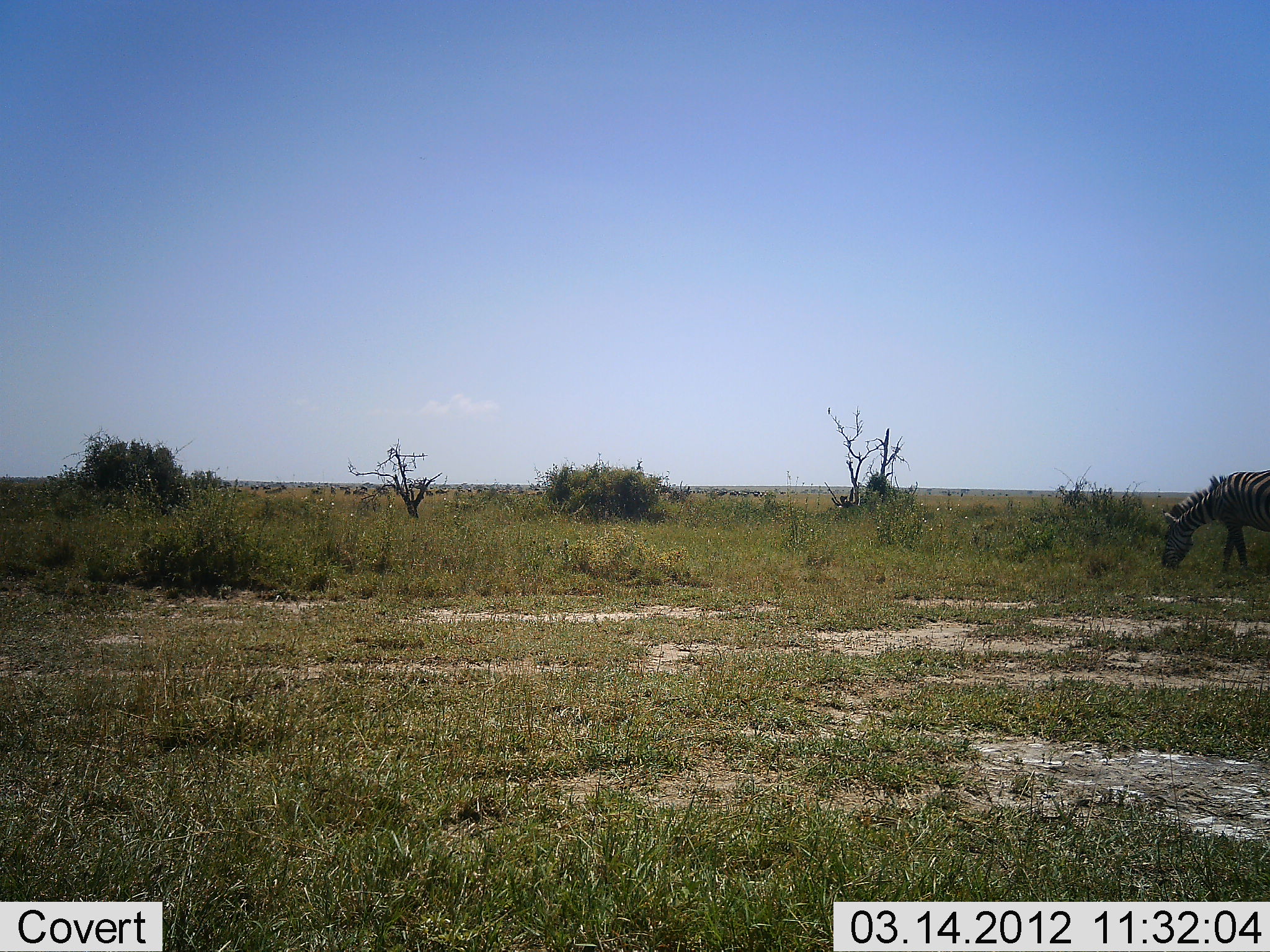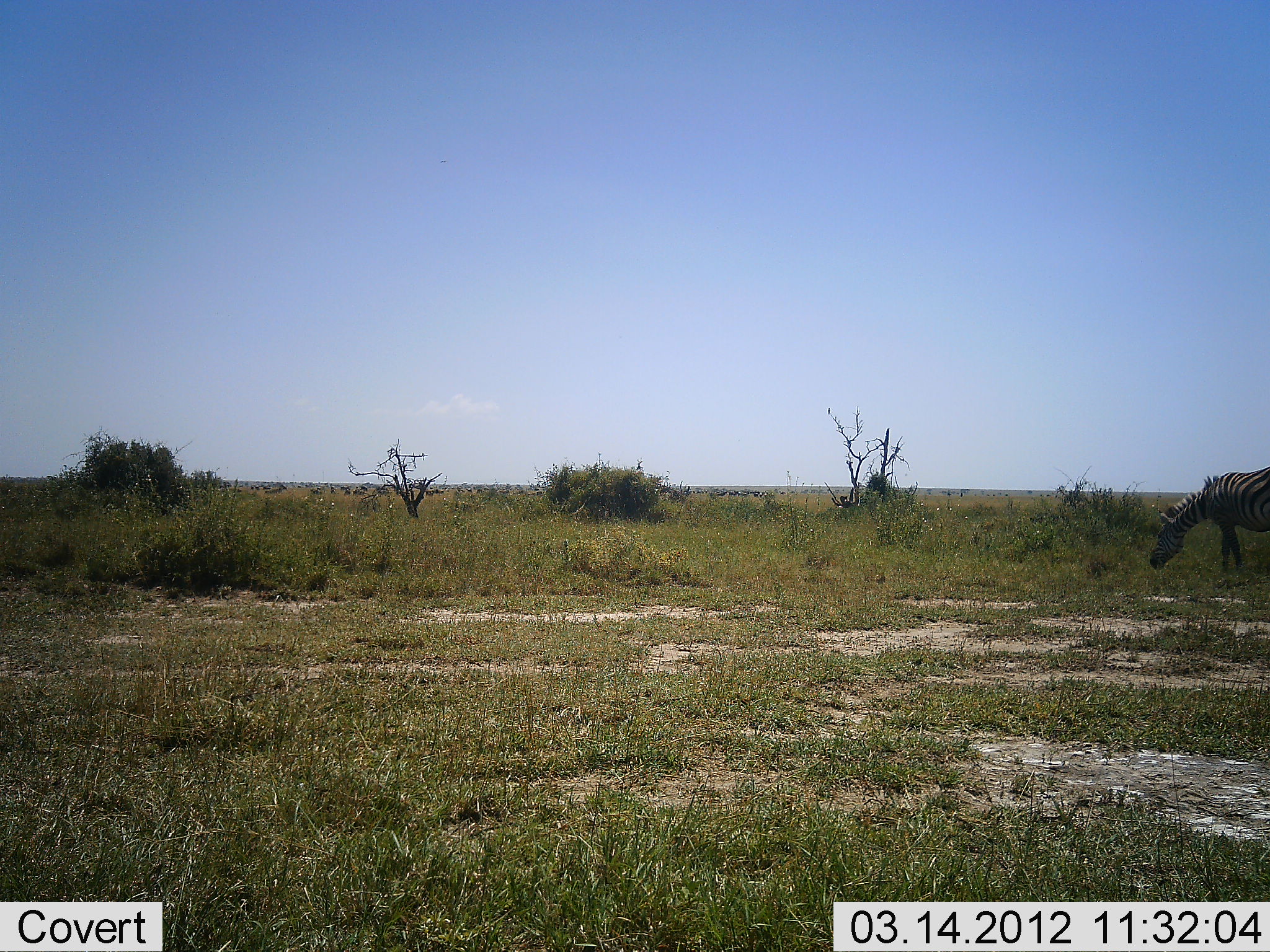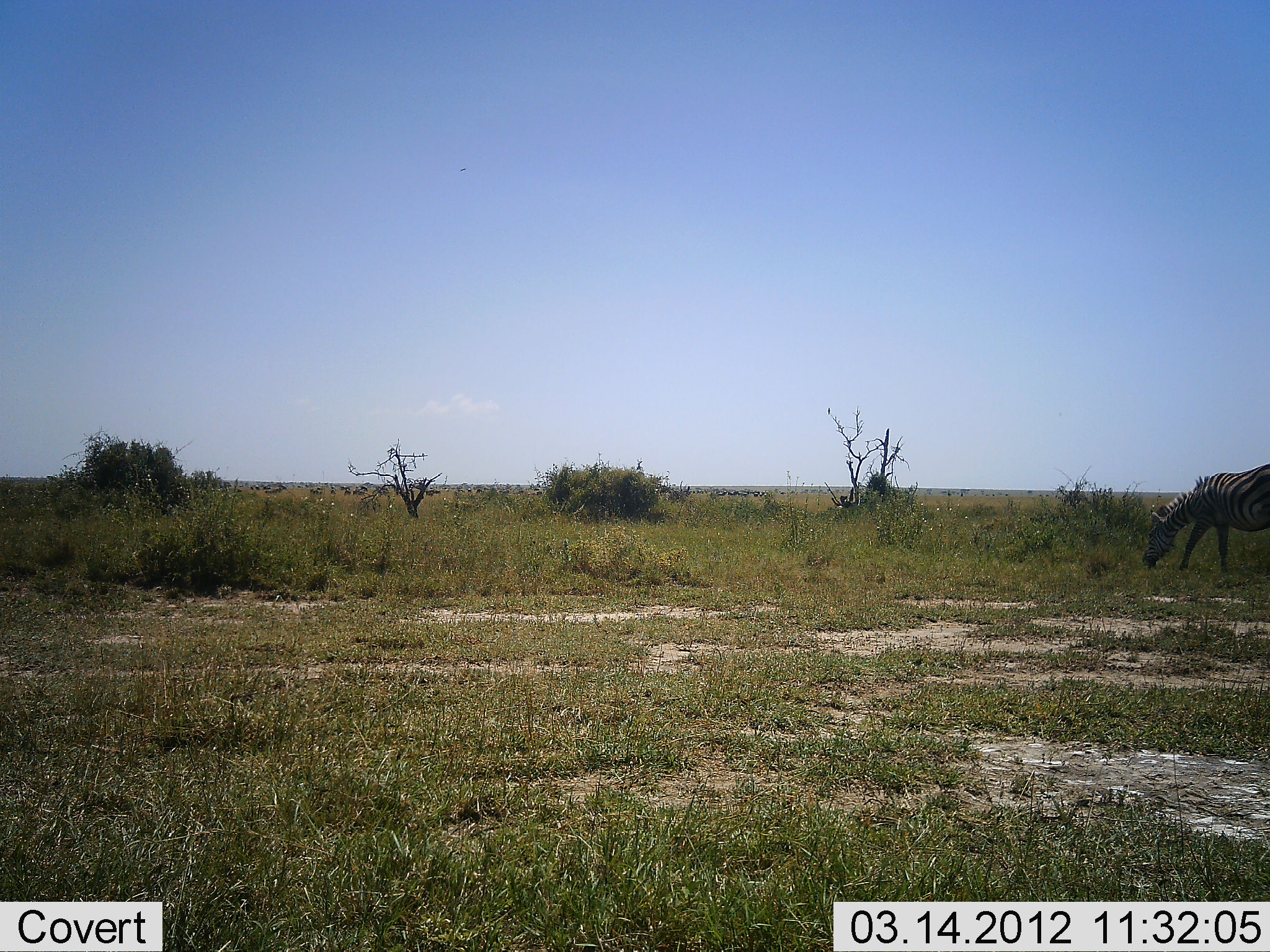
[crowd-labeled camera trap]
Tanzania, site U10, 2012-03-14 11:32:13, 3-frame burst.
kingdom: Animalia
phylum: Chordata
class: Mammalia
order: Perissodactyla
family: Equidae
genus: Equus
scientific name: Equus quagga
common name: plains zebra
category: zebra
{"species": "zebra (plains zebra) (Equus quagga)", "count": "1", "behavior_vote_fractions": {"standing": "36%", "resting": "0%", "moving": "18%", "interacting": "0%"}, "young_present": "0%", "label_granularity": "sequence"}